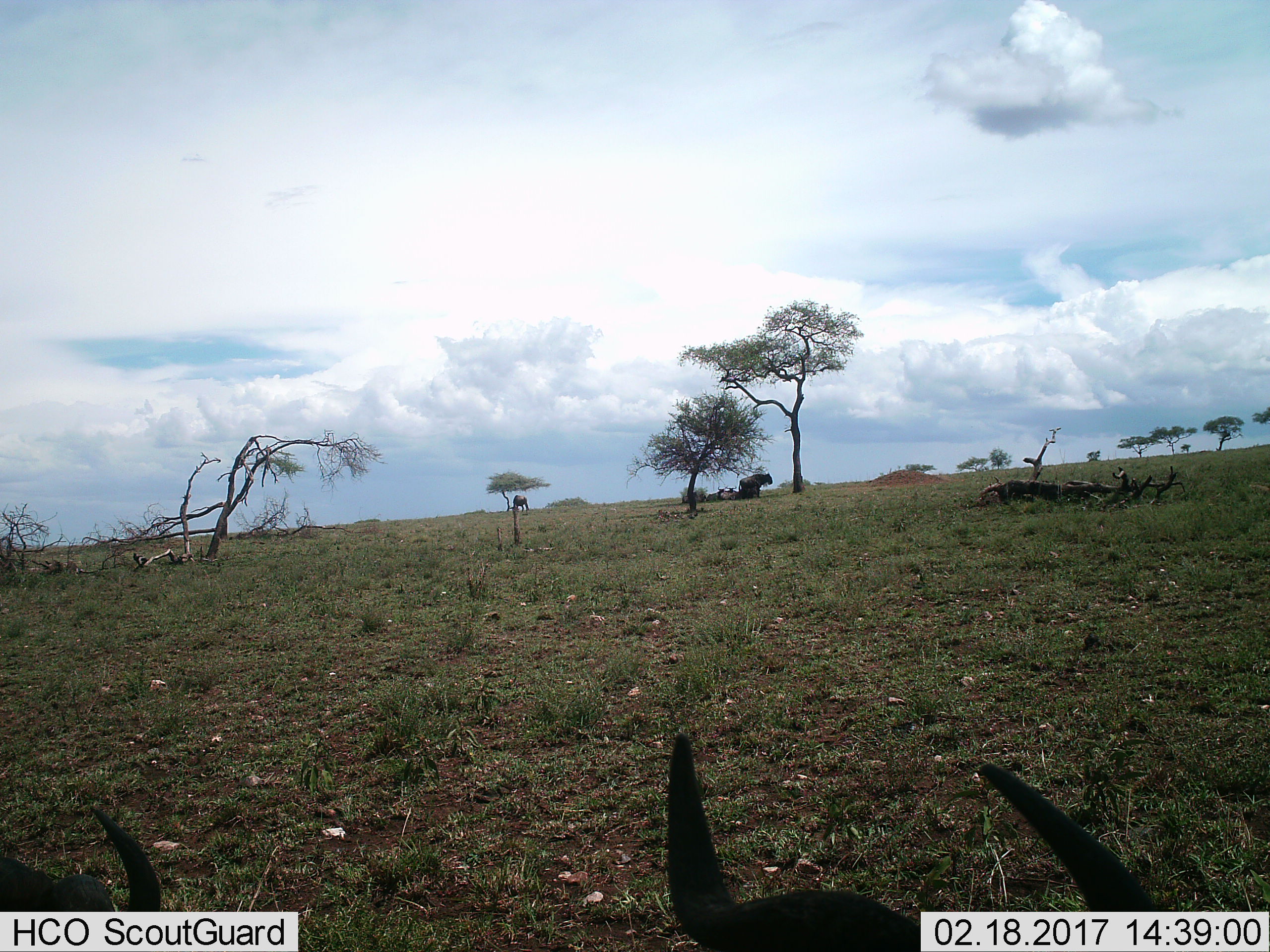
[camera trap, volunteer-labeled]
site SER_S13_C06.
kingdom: Animalia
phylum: Chordata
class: Mammalia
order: Artiodactyla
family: Bovidae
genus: Connochaetes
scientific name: Connochaetes taurinus taurinus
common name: blue wildebeest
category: wildebeestblue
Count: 4.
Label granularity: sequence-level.